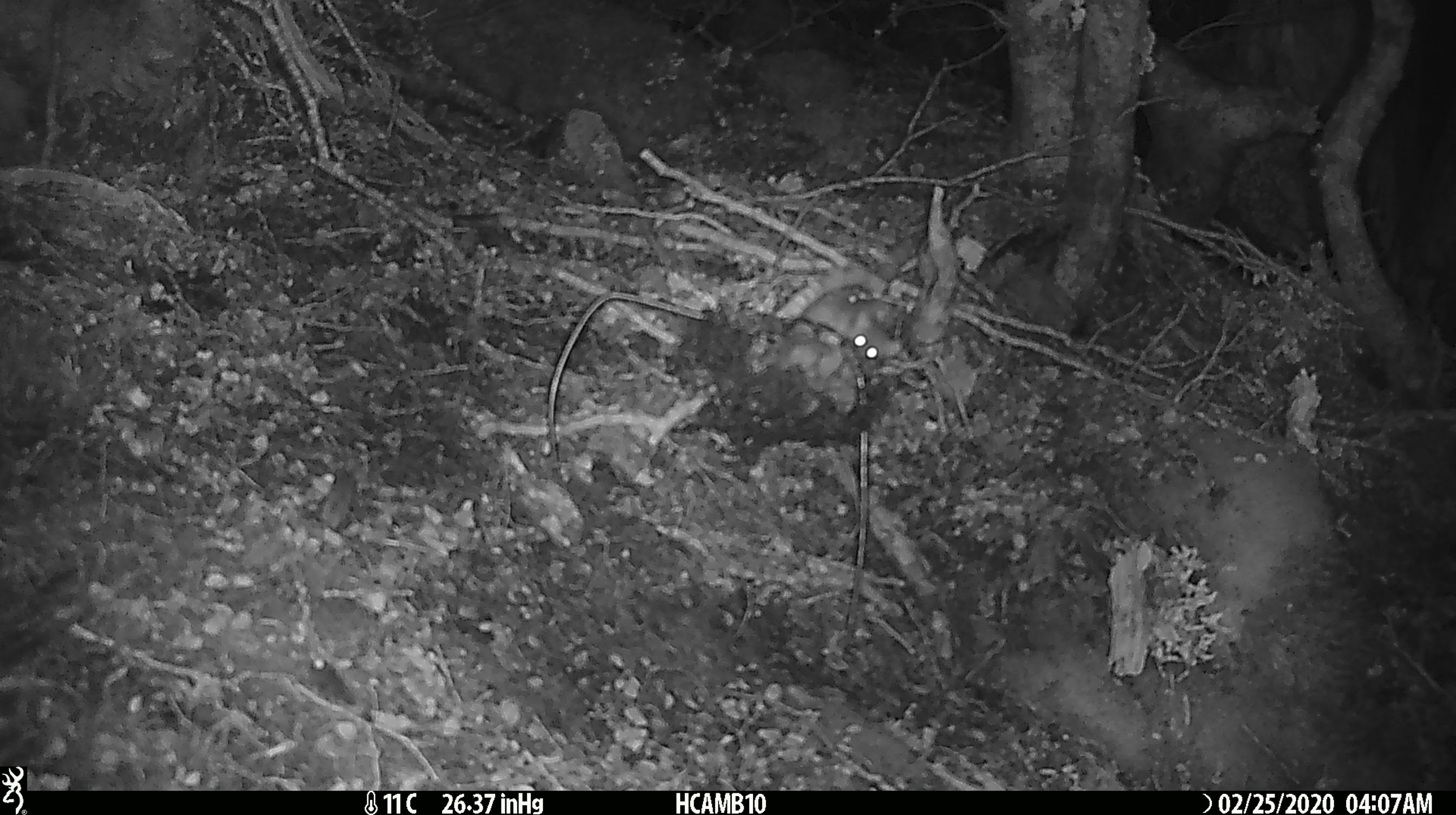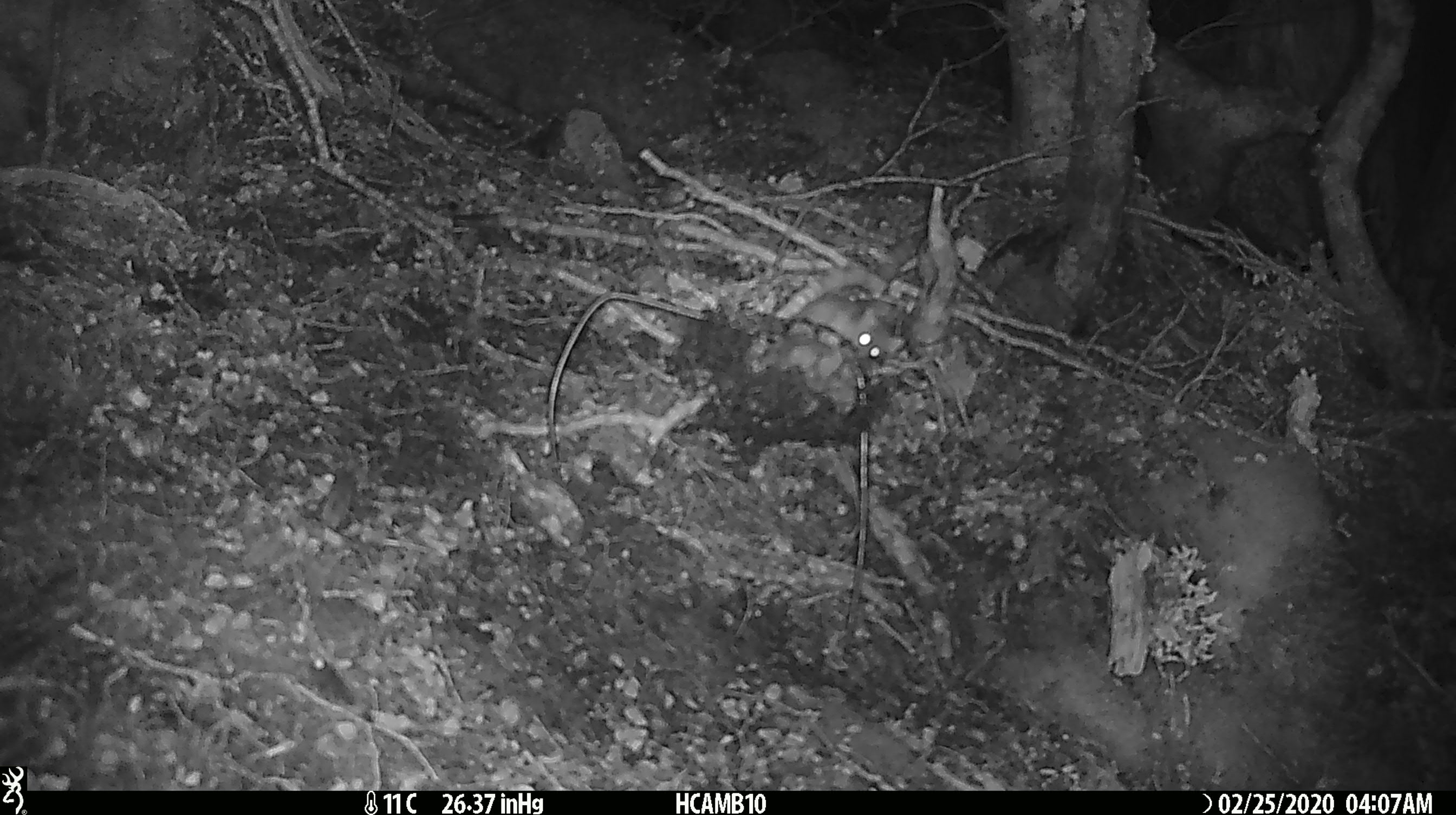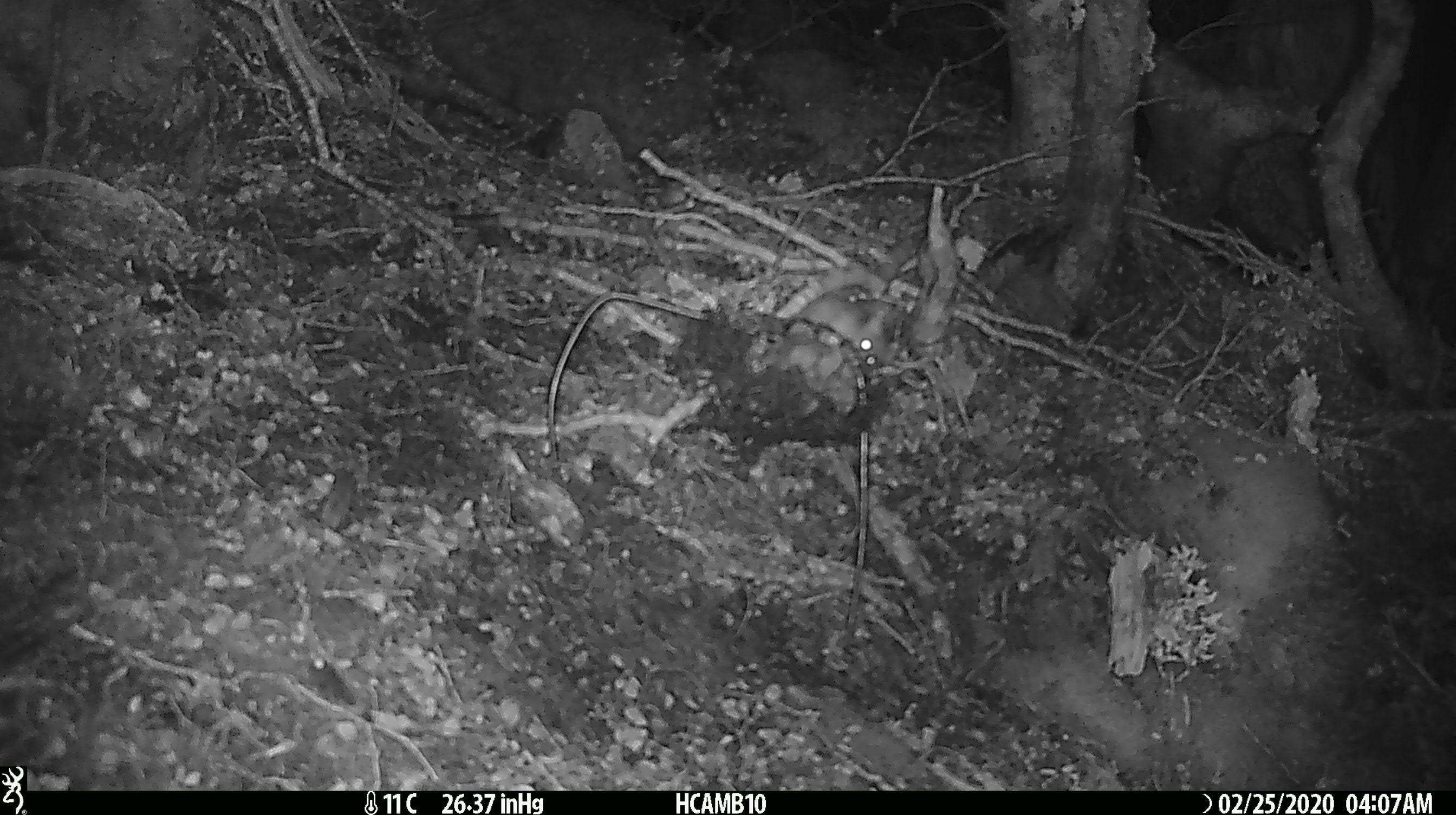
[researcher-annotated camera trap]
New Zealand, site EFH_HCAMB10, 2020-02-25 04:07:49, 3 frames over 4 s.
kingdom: Animalia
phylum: Chordata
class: Mammalia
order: Rodentia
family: Muridae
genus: Mus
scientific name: Mus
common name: mouse